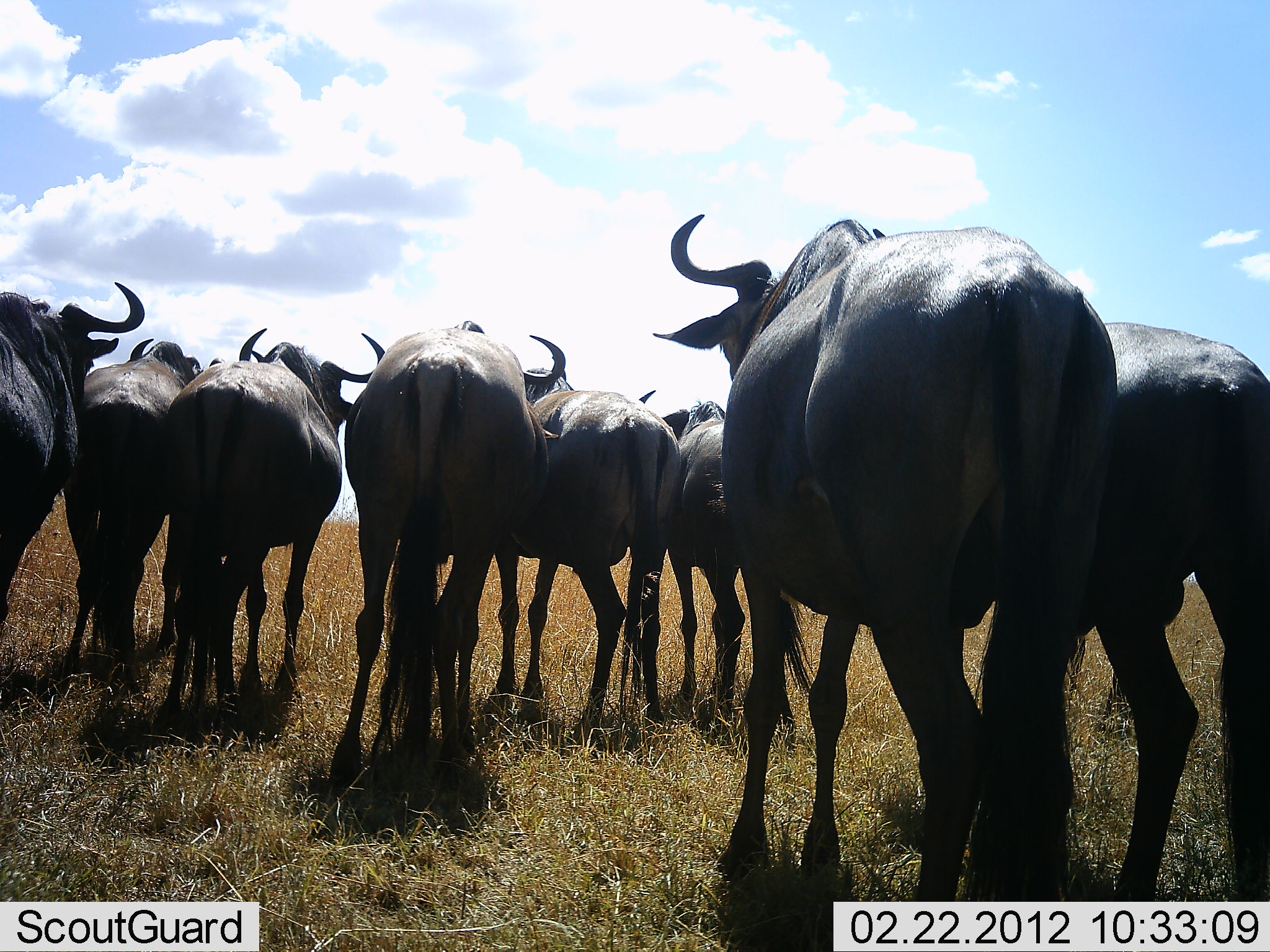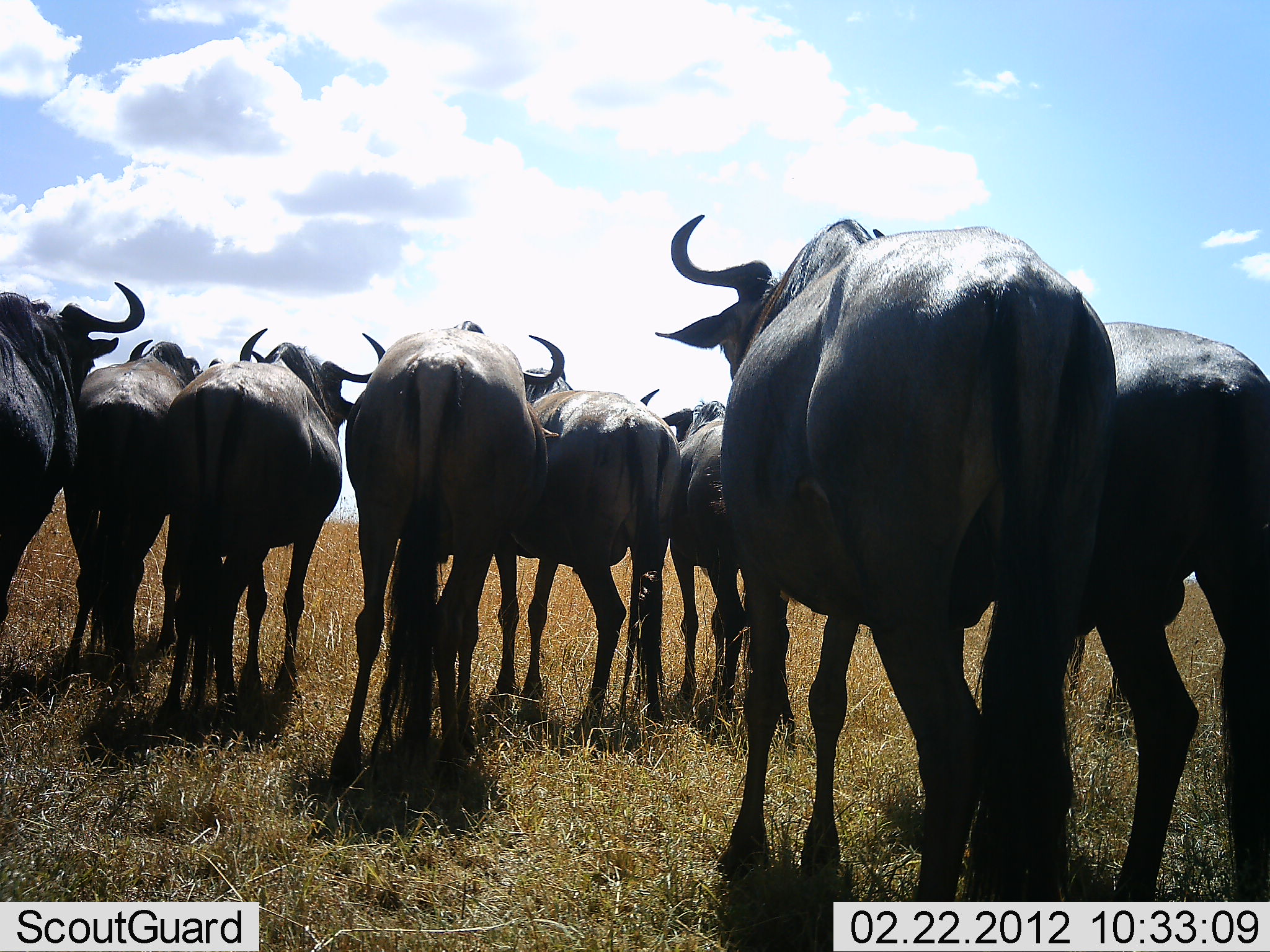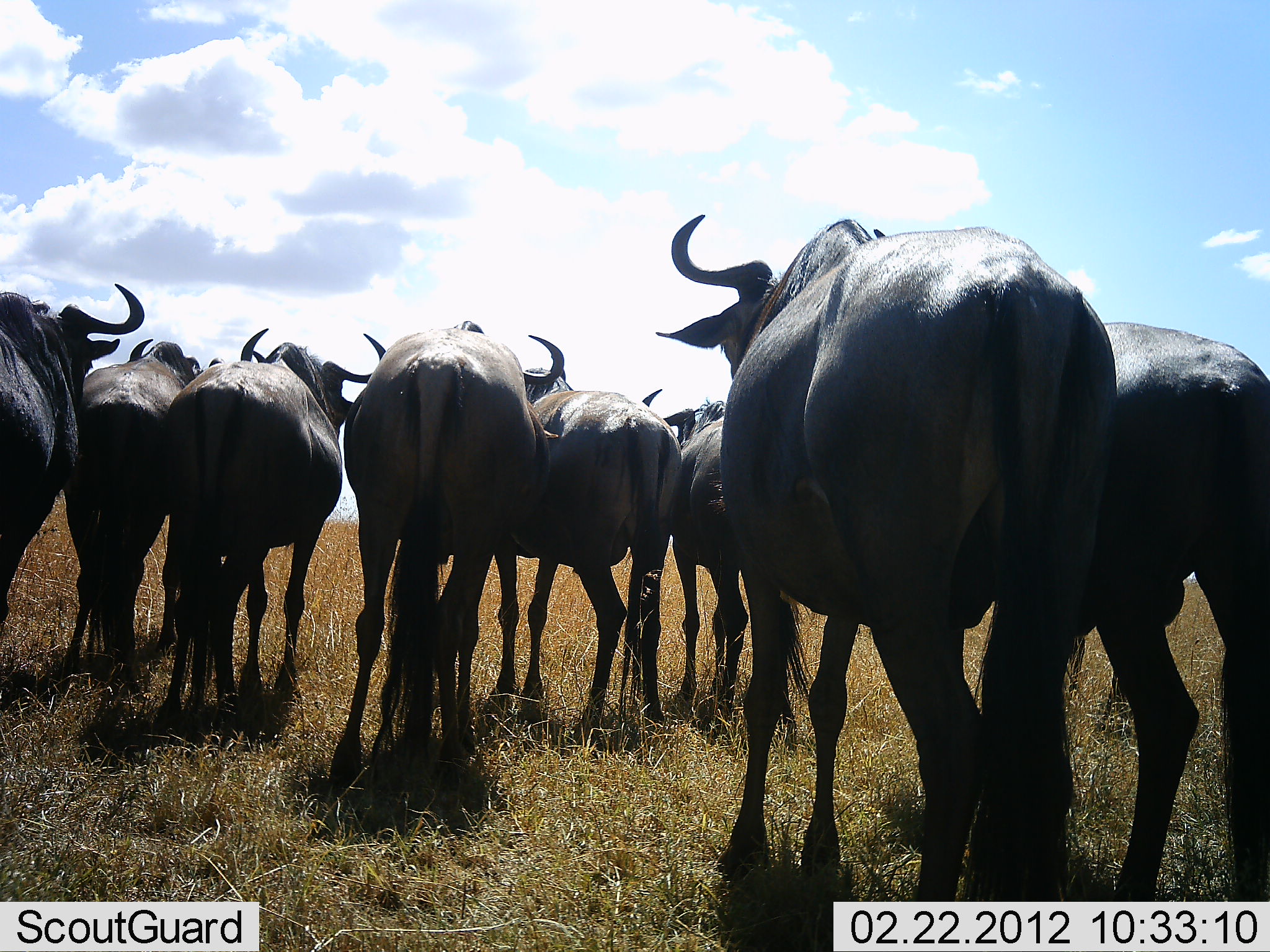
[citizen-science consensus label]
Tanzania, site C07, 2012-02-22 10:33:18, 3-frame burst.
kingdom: Animalia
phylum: Chordata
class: Mammalia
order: Artiodactyla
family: Bovidae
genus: Connochaetes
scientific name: Connochaetes taurinus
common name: blue wildebeest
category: wildebeest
Wildebeest (blue wildebeest) (Connochaetes taurinus), count 8. Behavior (volunteer vote fractions): standing 93%, resting 0%, moving 13%, interacting 7%. Young present (vote fraction): 0%. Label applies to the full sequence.